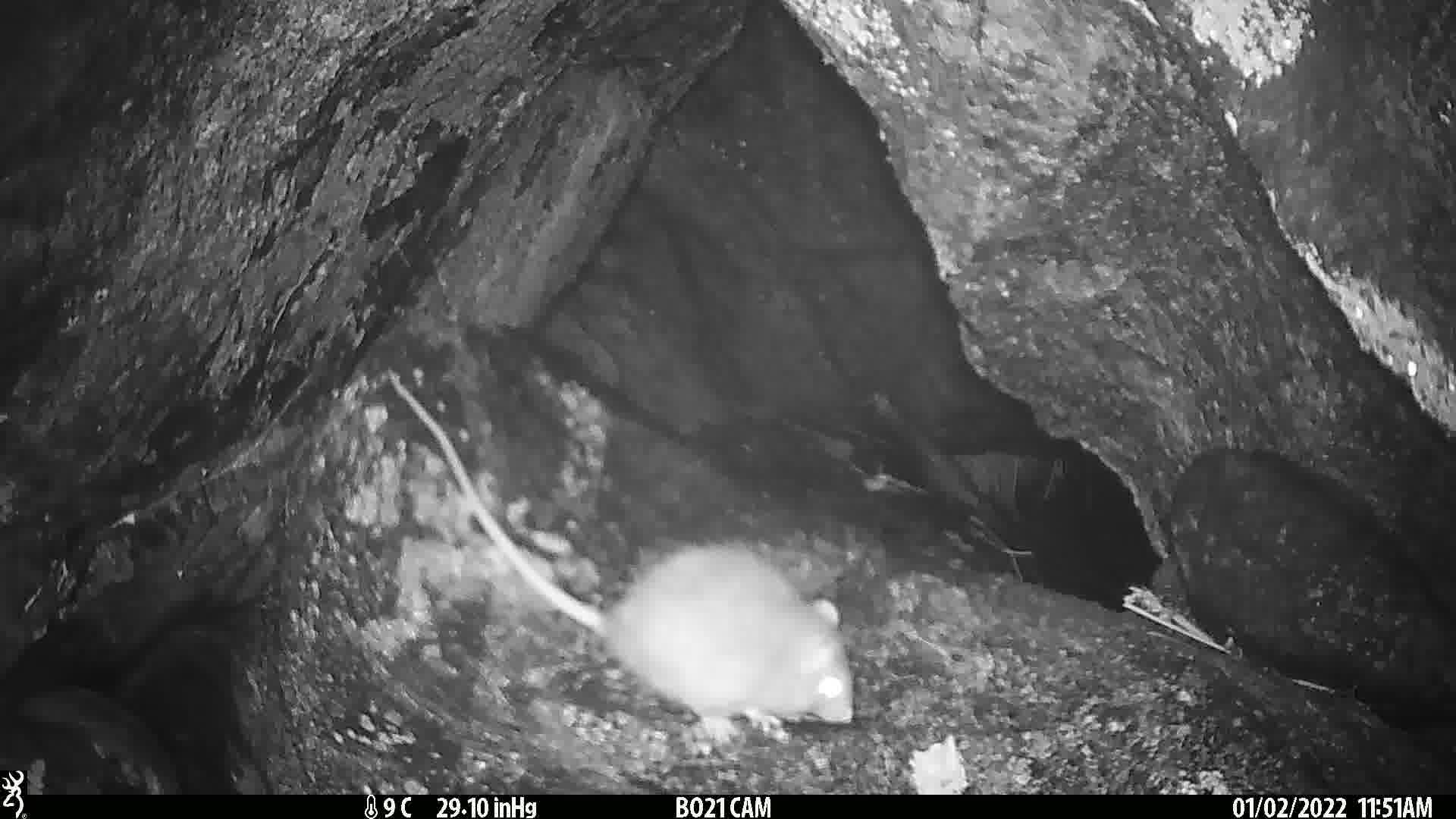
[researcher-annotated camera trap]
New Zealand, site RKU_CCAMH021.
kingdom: Animalia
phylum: Chordata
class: Mammalia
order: Rodentia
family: Muridae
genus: Rattus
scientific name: Rattus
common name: rat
Rat (Rattus).